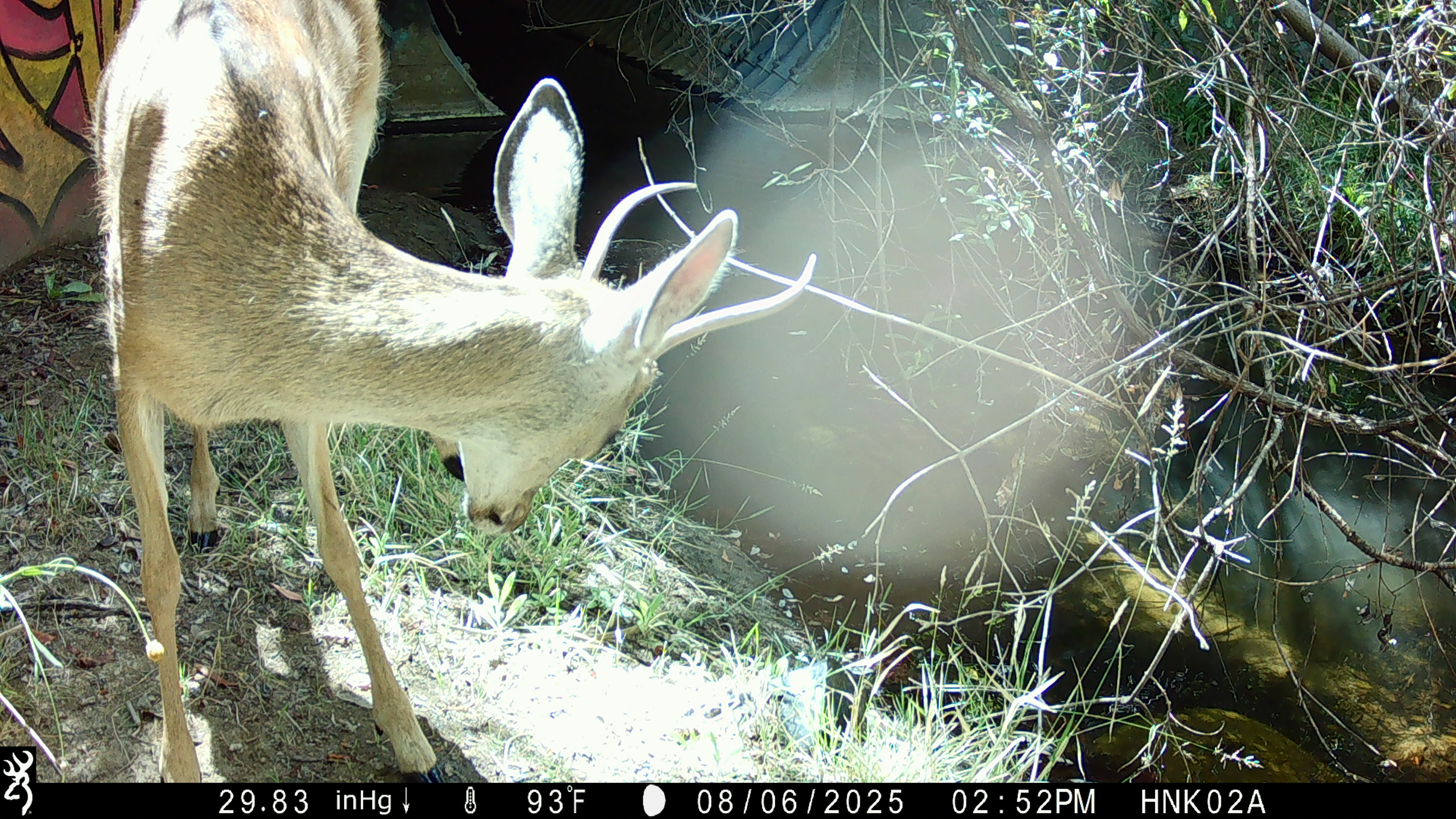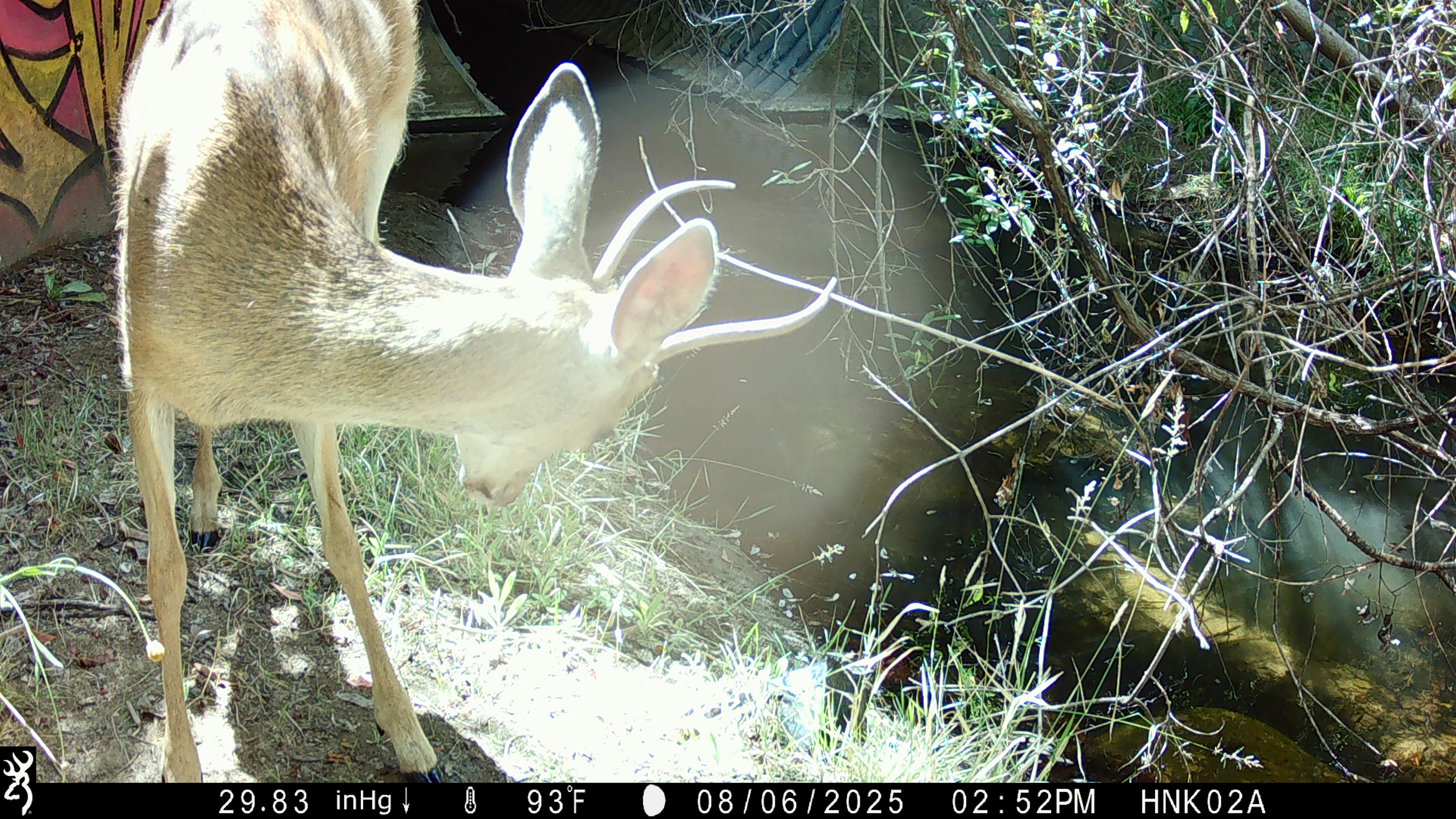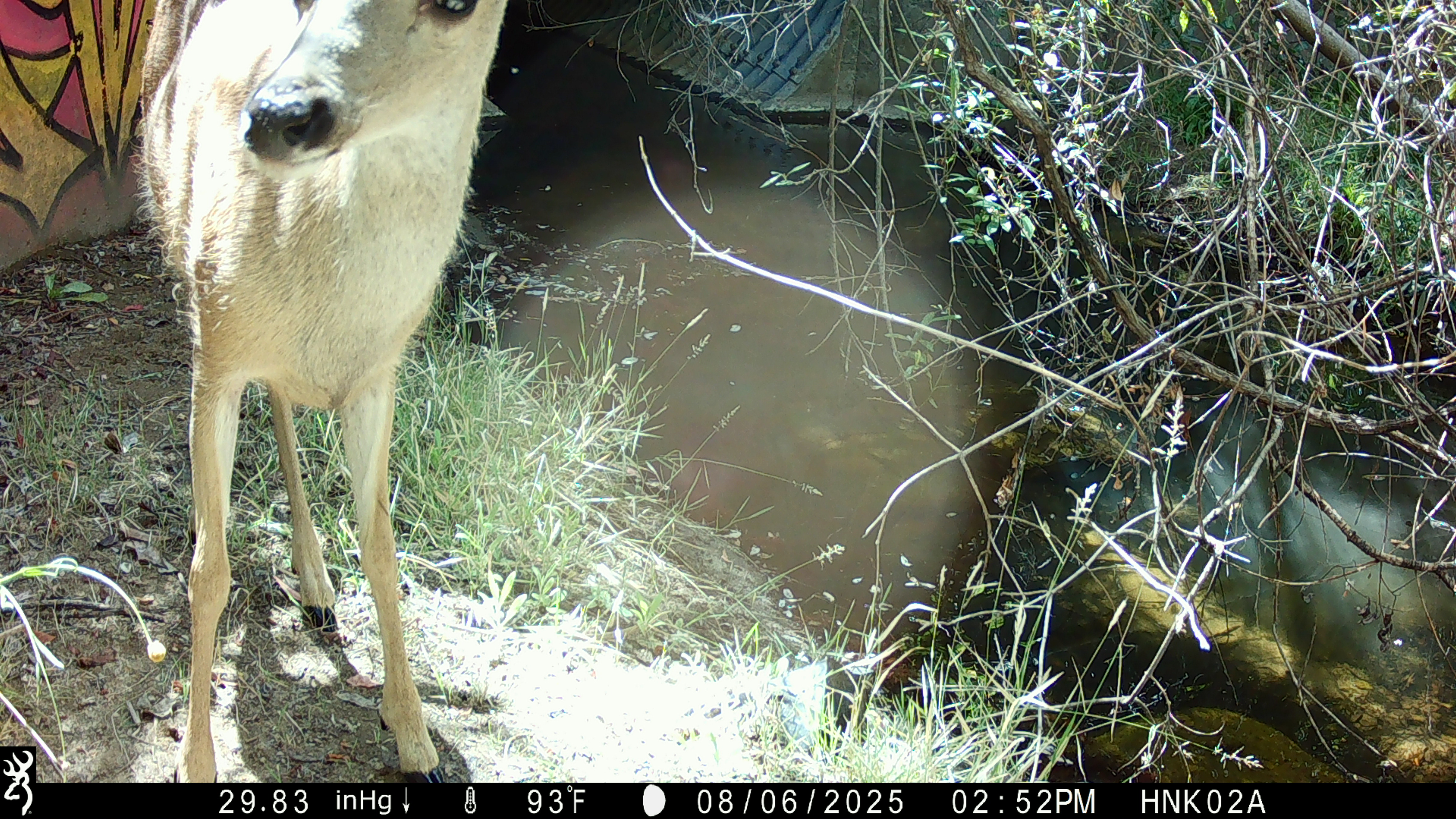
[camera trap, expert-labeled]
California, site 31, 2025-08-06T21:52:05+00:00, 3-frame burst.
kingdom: Animalia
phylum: Chordata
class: Mammalia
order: Artiodactyla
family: Cervidae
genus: Odocoileus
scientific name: Odocoileus hemionus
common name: mule deer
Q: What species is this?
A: Mule deer (Odocoileus hemionus).